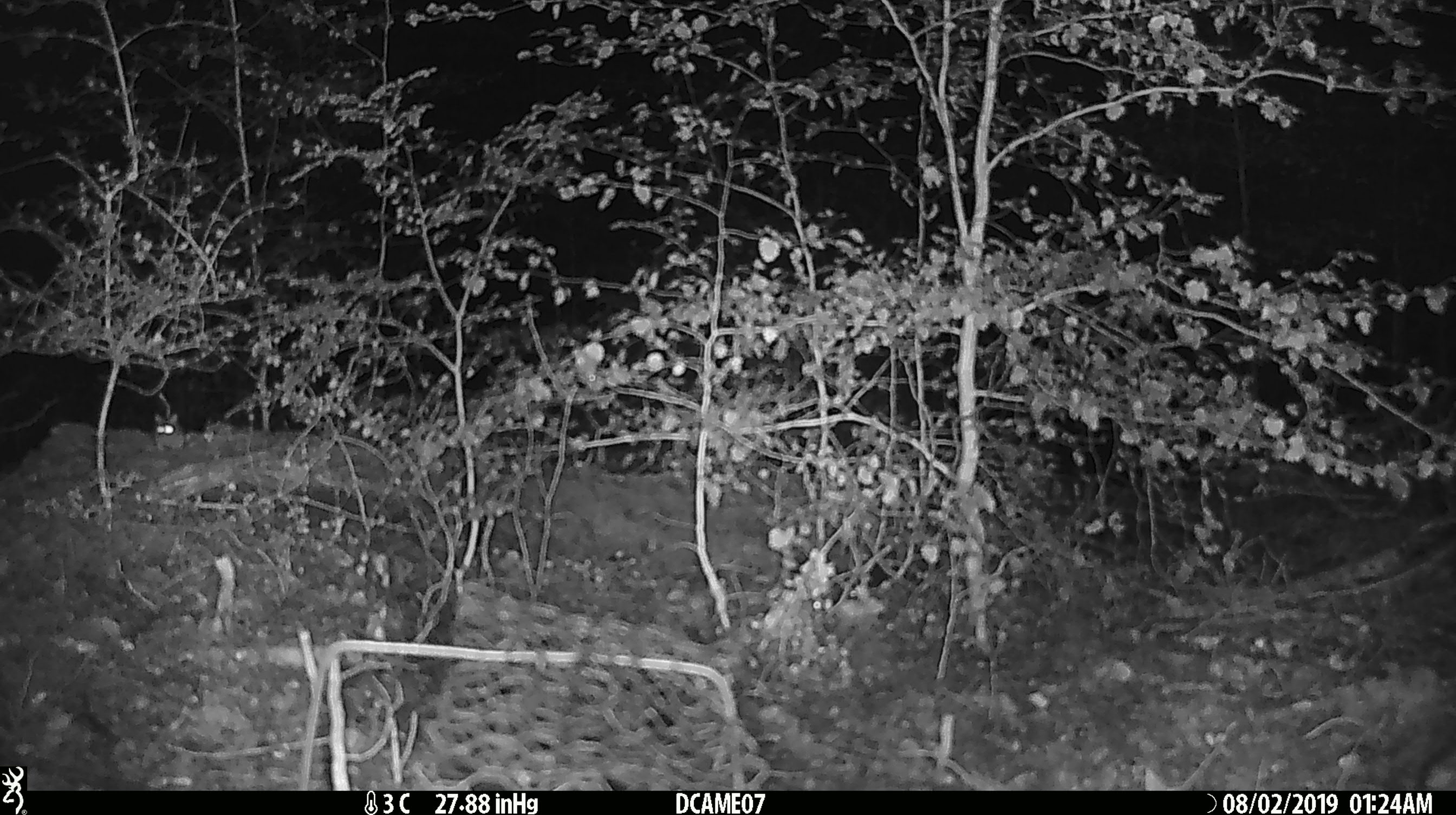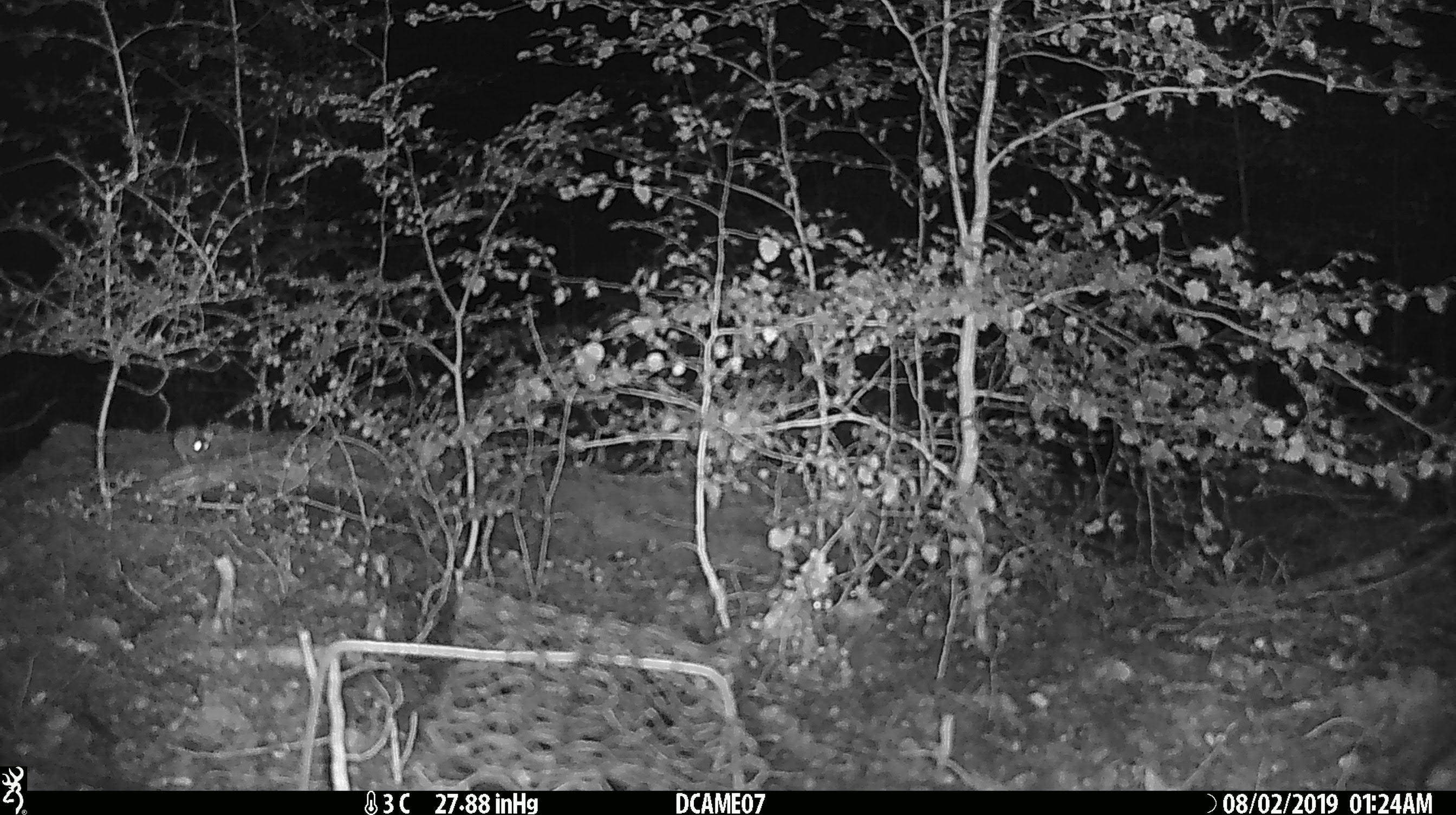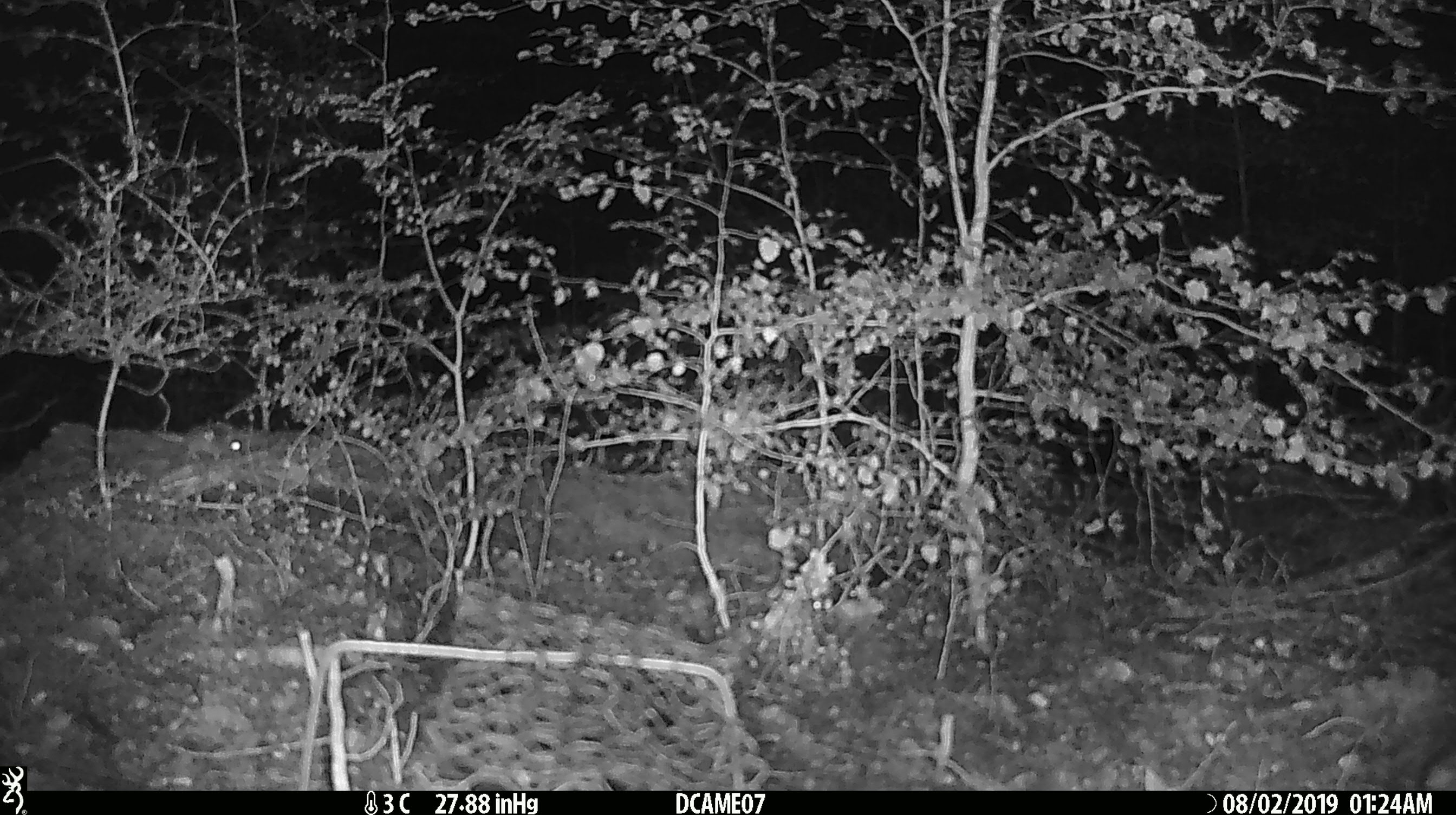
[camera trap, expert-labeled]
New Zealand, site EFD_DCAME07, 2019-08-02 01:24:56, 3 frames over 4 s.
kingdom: Animalia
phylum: Chordata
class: Mammalia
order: Rodentia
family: Muridae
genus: Mus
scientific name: Mus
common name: mouse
Mouse (Mus).